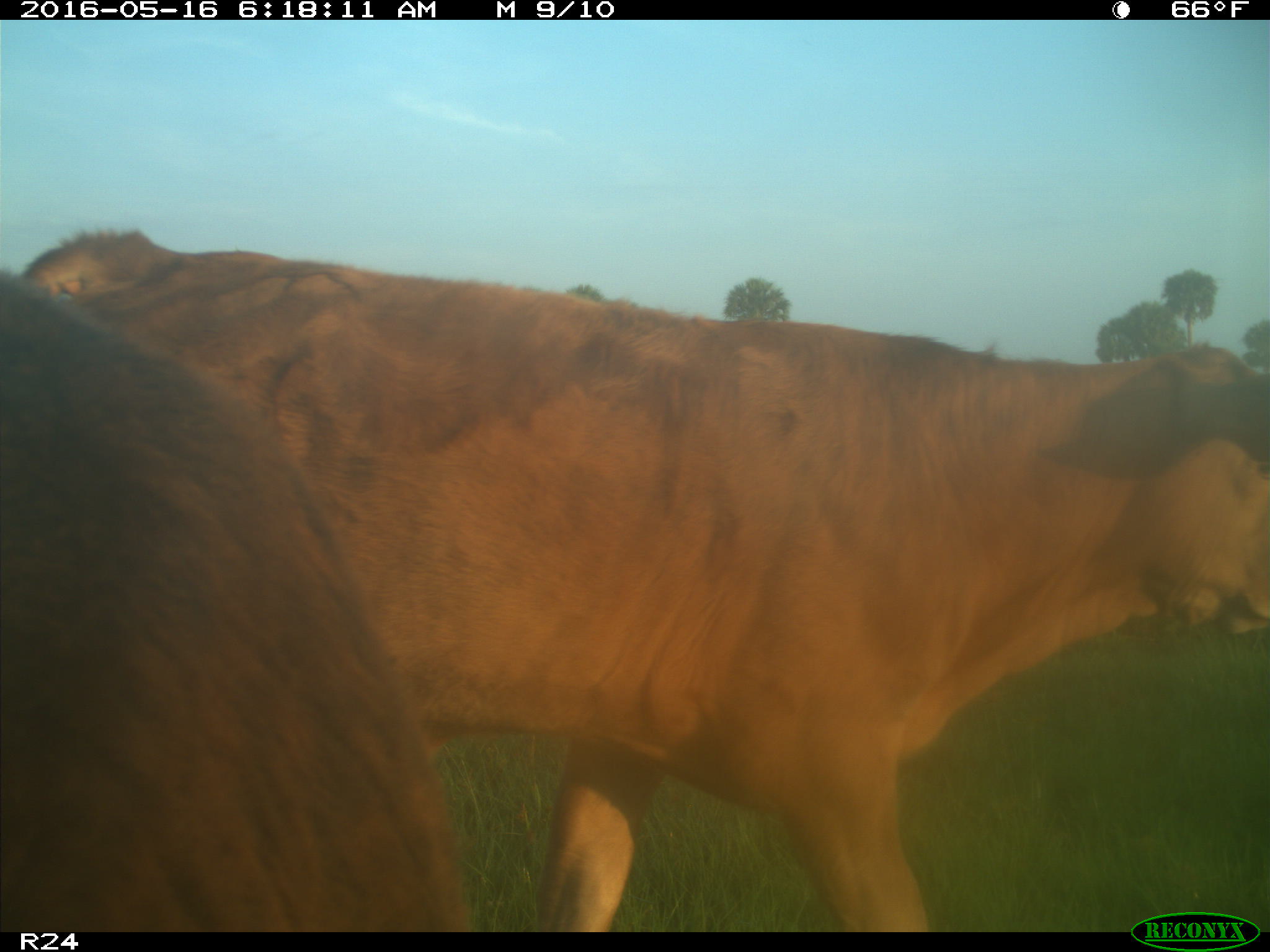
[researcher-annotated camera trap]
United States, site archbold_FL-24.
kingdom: Animalia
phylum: Chordata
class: Mammalia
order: Artiodactyla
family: Bovidae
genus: Bos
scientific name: Bos taurus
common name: domestic cow